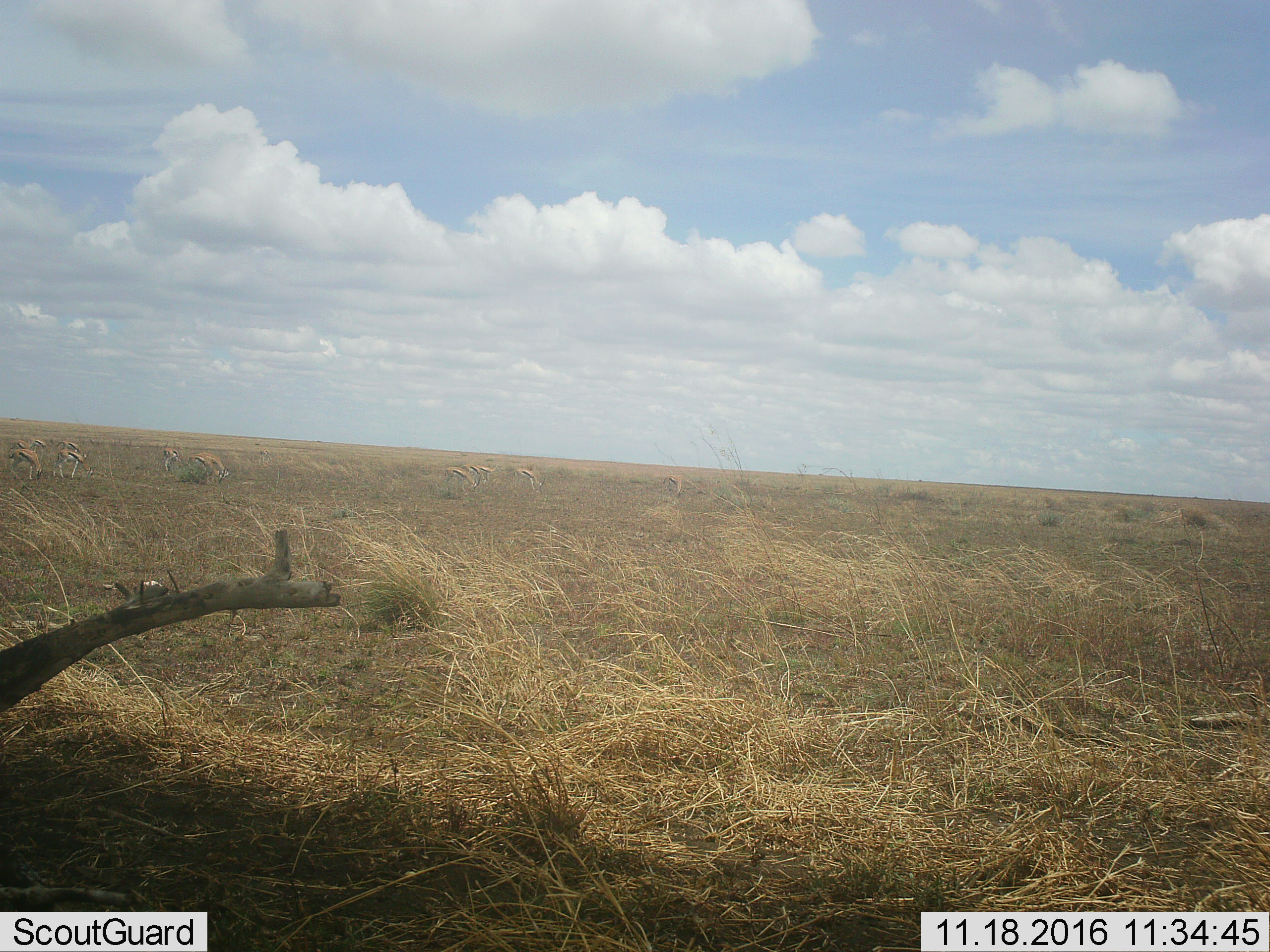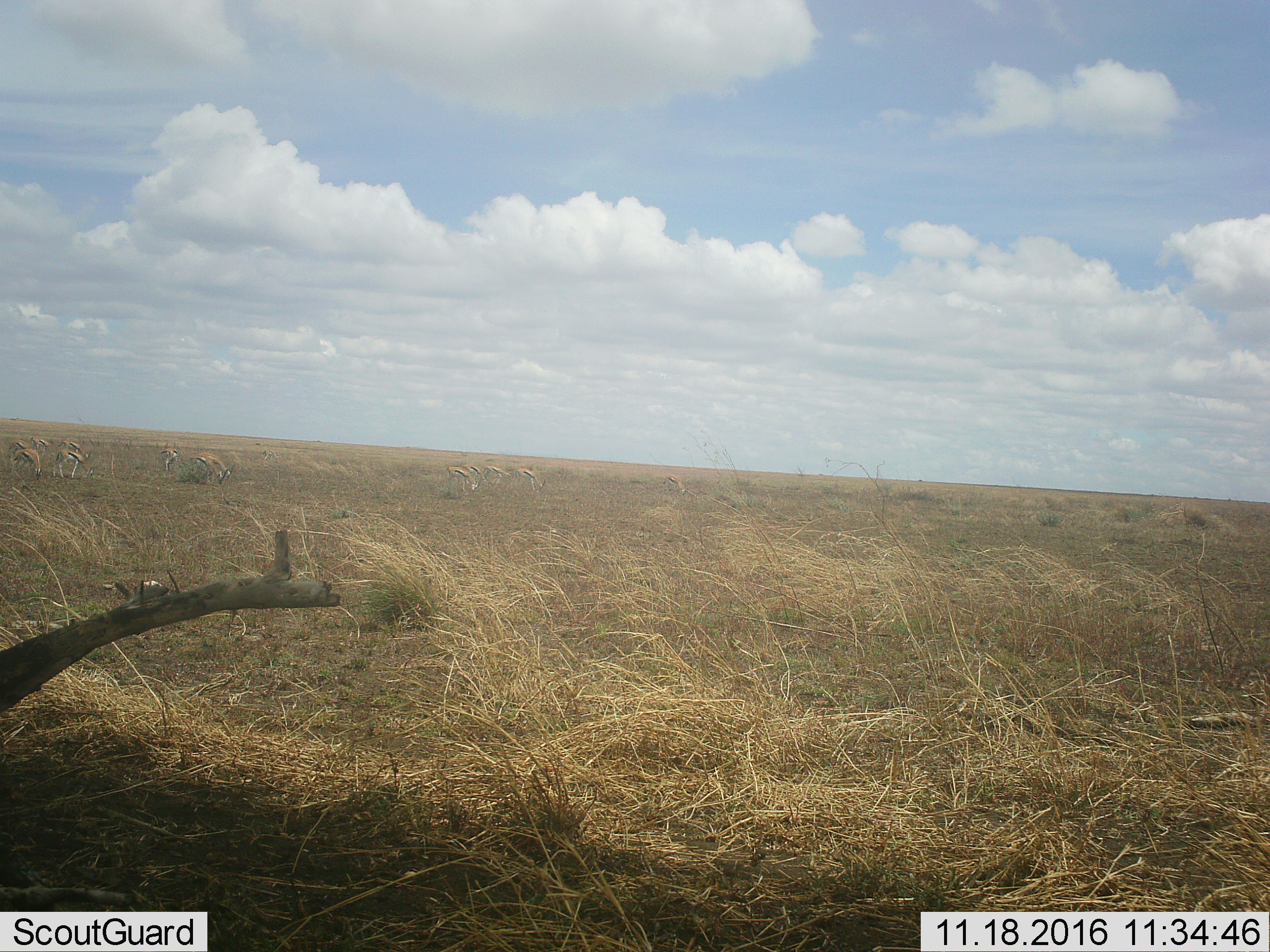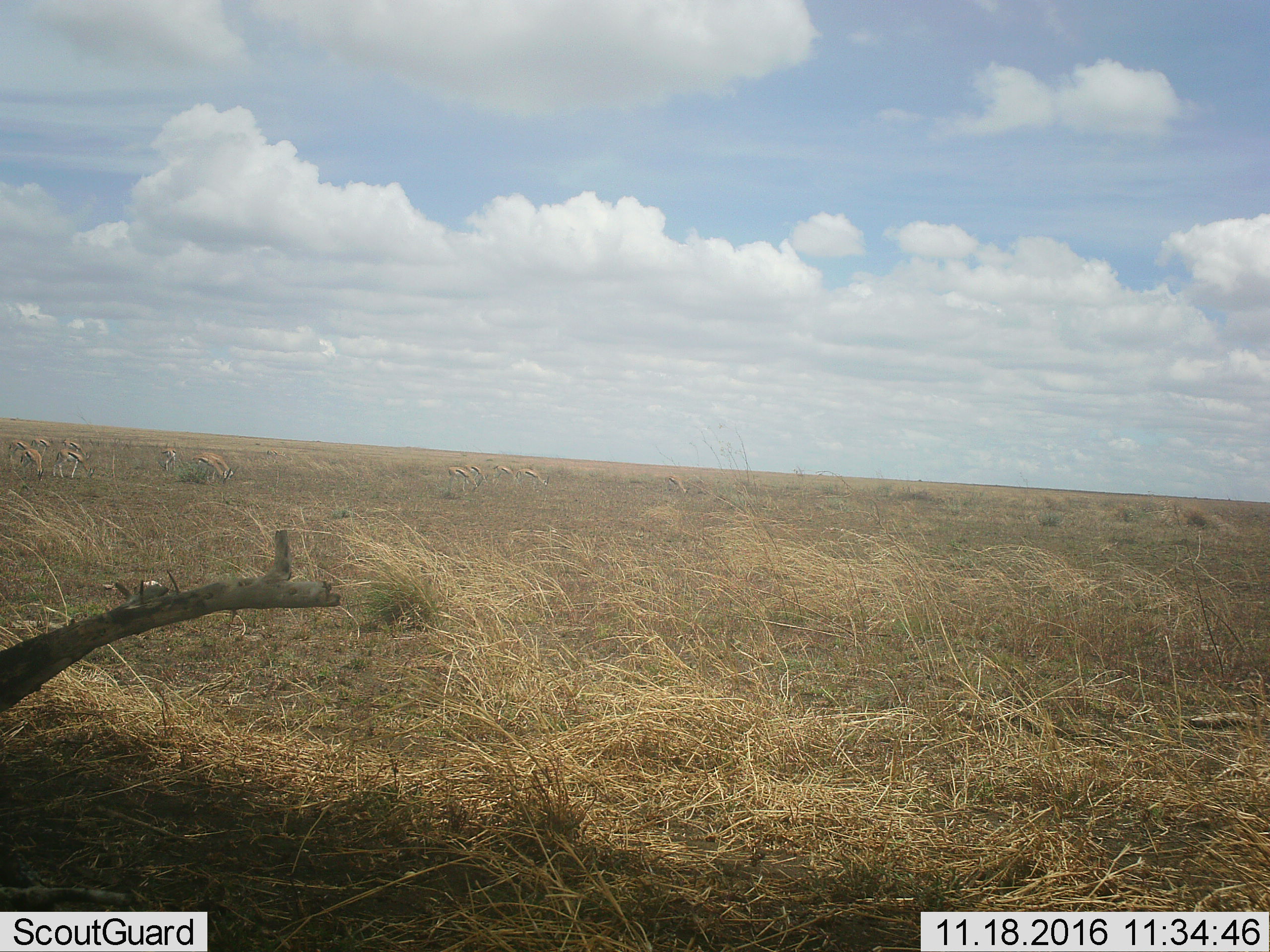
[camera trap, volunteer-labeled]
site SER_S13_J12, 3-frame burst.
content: unidentified animal